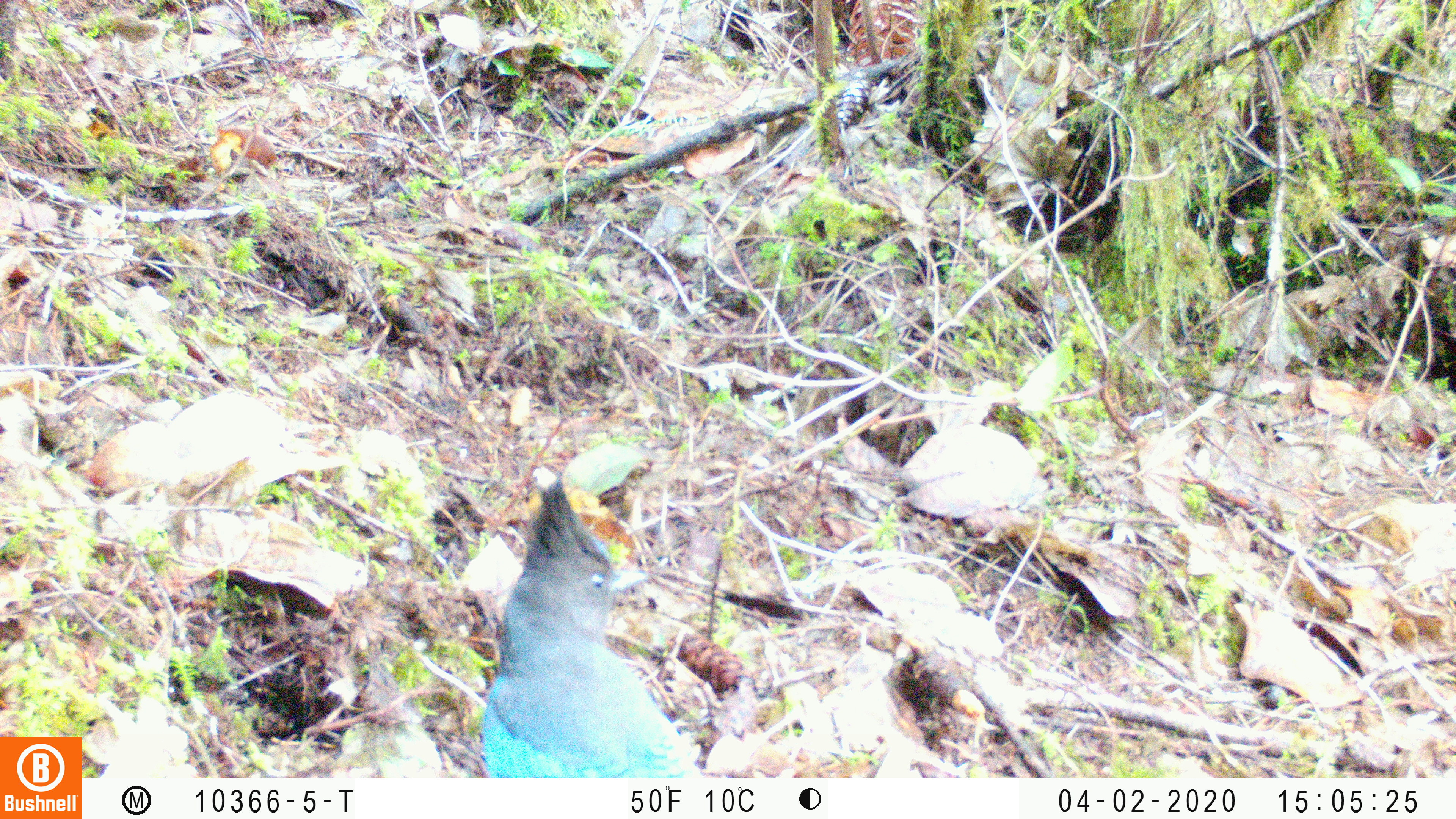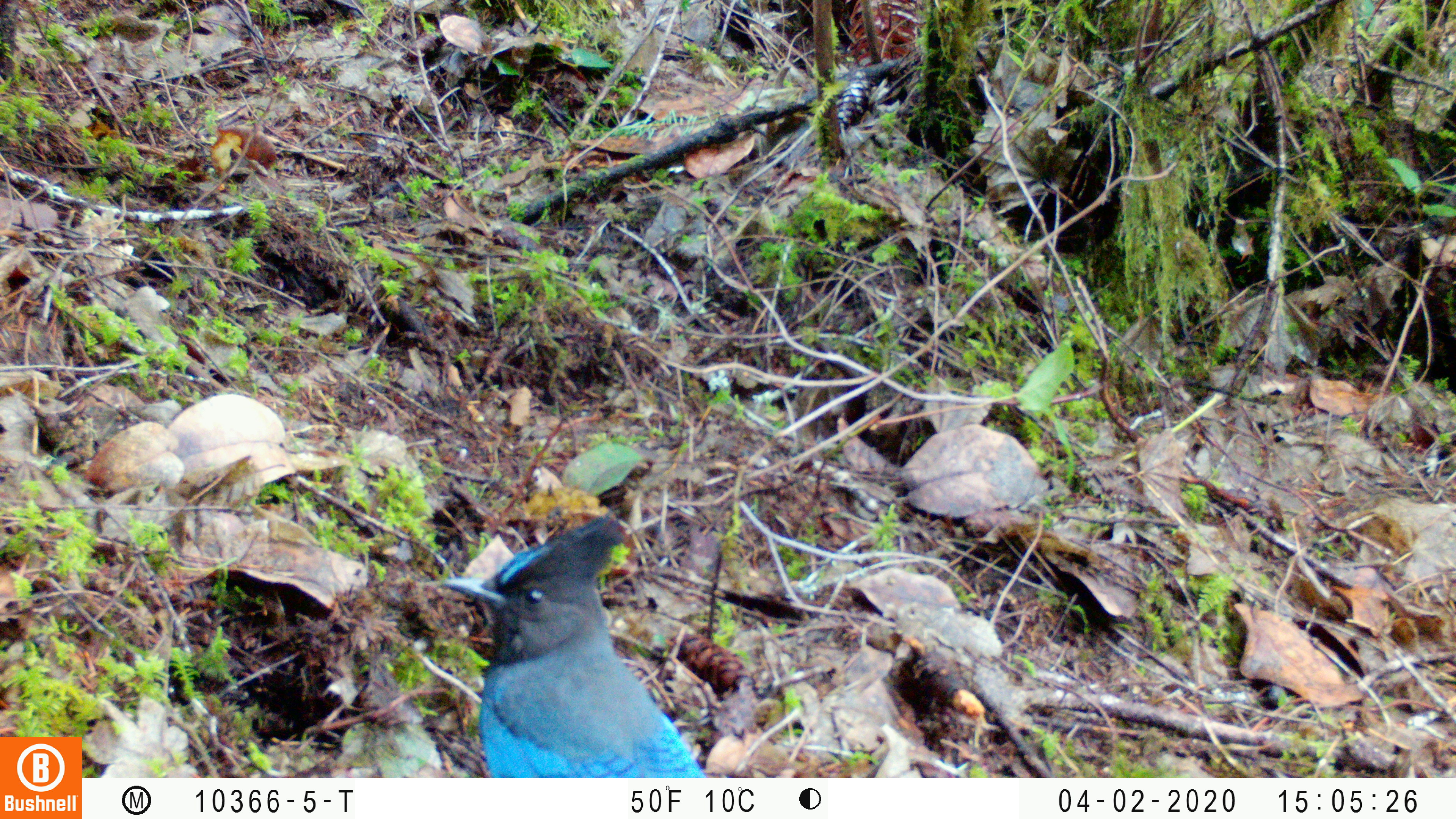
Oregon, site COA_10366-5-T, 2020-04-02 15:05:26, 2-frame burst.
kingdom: Animalia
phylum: Chordata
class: Aves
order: Passeriformes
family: Corvidae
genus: Cyanocitta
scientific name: Cyanocitta stelleri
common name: steller's jay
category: stellers jay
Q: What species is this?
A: Stellers jay (steller's jay) (Cyanocitta stelleri).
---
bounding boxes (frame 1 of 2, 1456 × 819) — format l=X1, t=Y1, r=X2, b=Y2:
stellers jay: l=475, t=478, r=700, b=772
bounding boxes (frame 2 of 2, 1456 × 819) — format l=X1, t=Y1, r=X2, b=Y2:
stellers jay: l=435, t=513, r=702, b=776